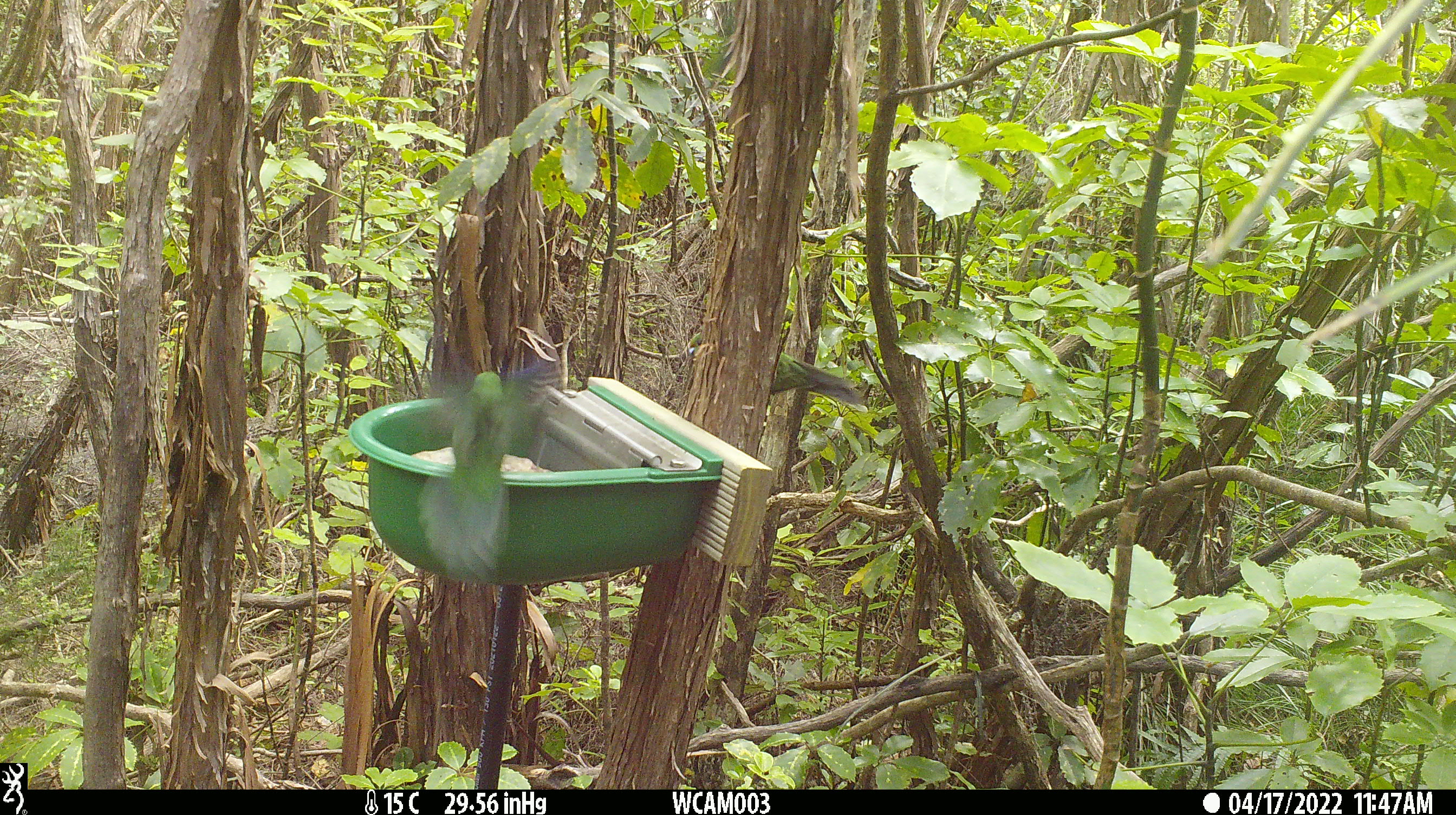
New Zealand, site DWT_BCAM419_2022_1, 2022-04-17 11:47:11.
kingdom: Animalia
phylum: Chordata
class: Aves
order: Psittaciformes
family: Psittaculidae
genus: Cyanoramphus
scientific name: Cyanoramphus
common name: parakeet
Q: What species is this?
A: Parakeet (Cyanoramphus).